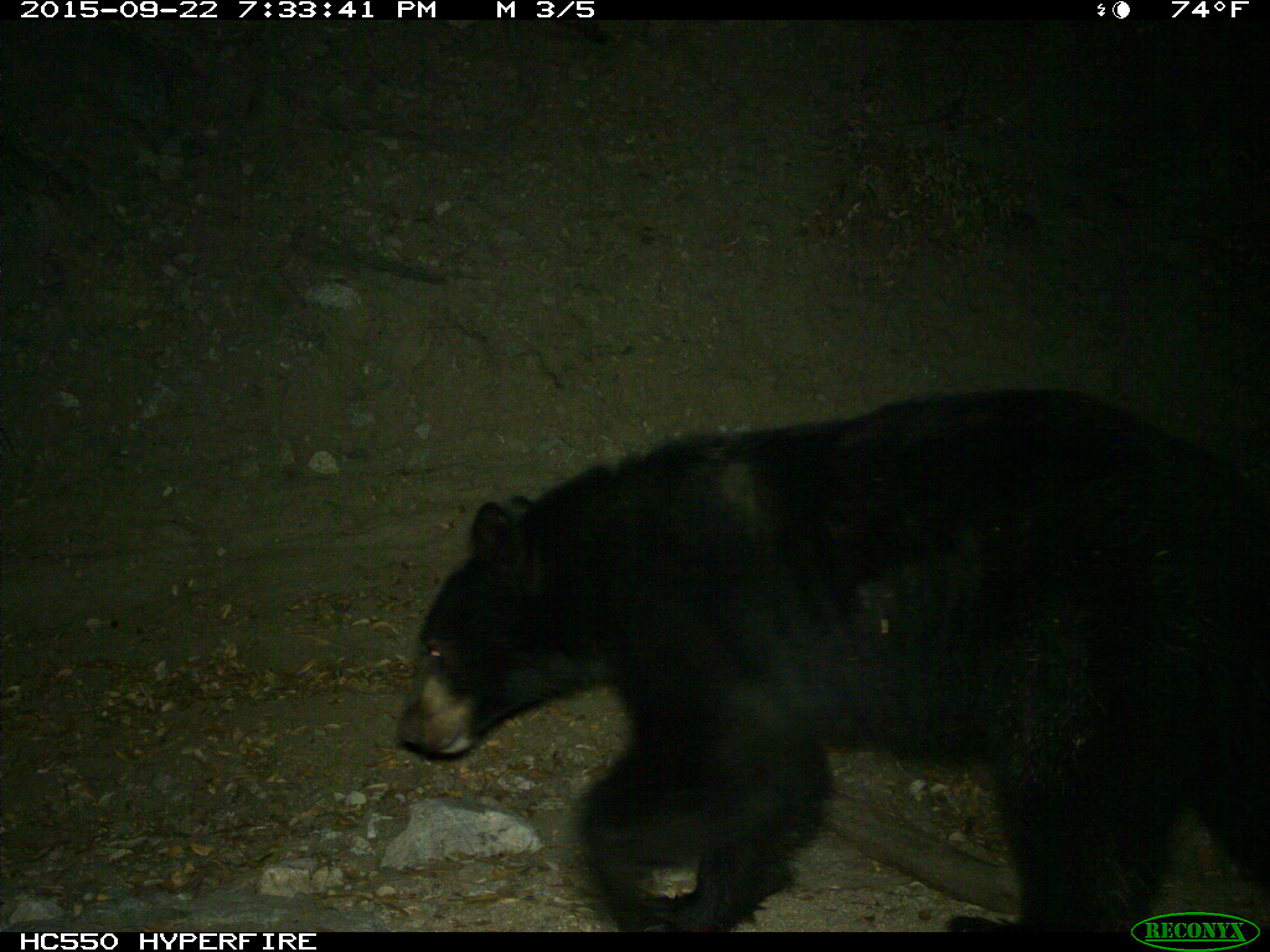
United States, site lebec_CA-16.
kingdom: Animalia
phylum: Chordata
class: Mammalia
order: Carnivora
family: Ursidae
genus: Ursus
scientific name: Ursus americanus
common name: american black bear